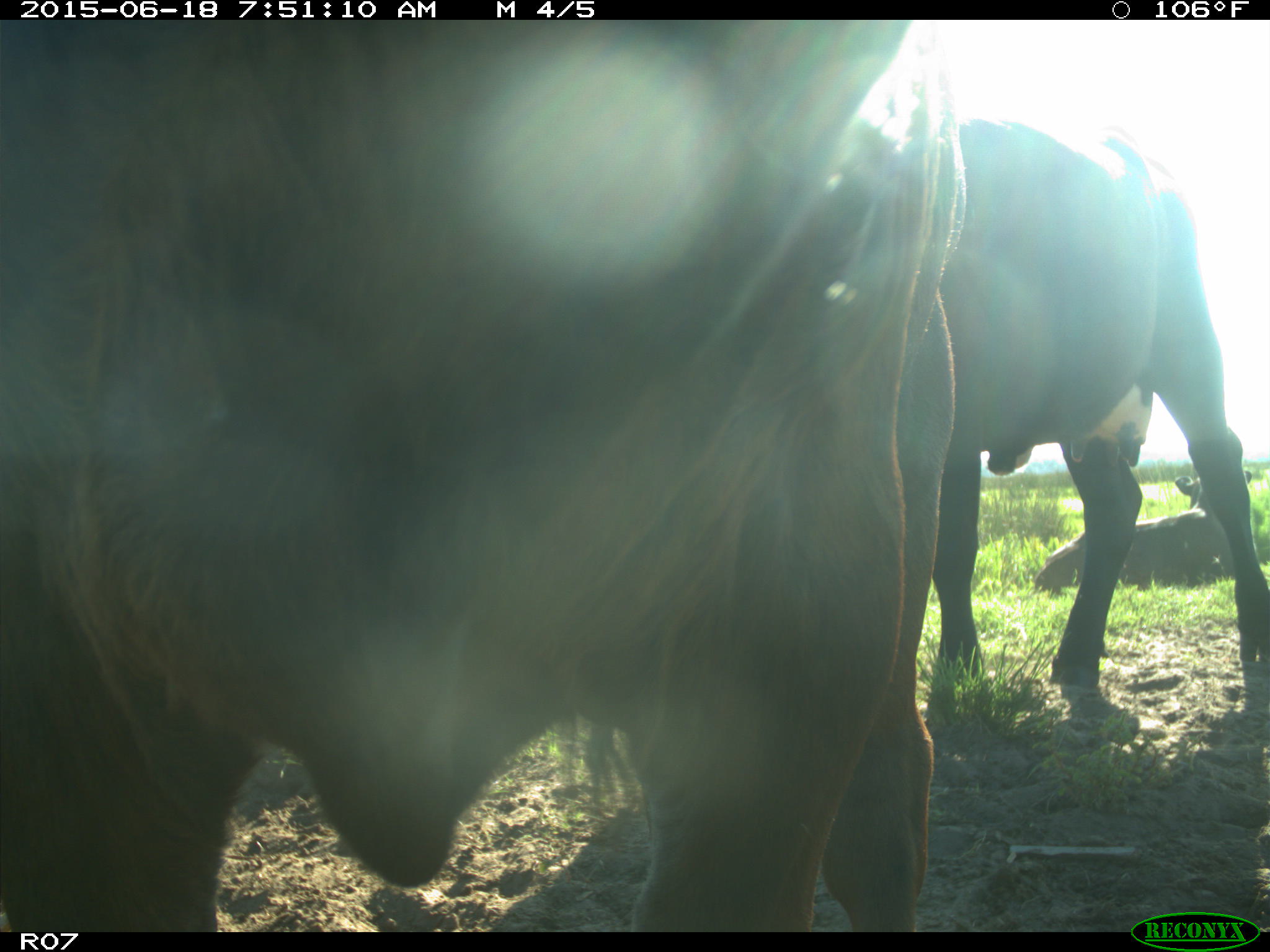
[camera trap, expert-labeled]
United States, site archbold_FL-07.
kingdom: Animalia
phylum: Chordata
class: Mammalia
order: Artiodactyla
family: Bovidae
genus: Bos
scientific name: Bos taurus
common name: domestic cow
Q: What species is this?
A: Bos taurus (domestic cow).